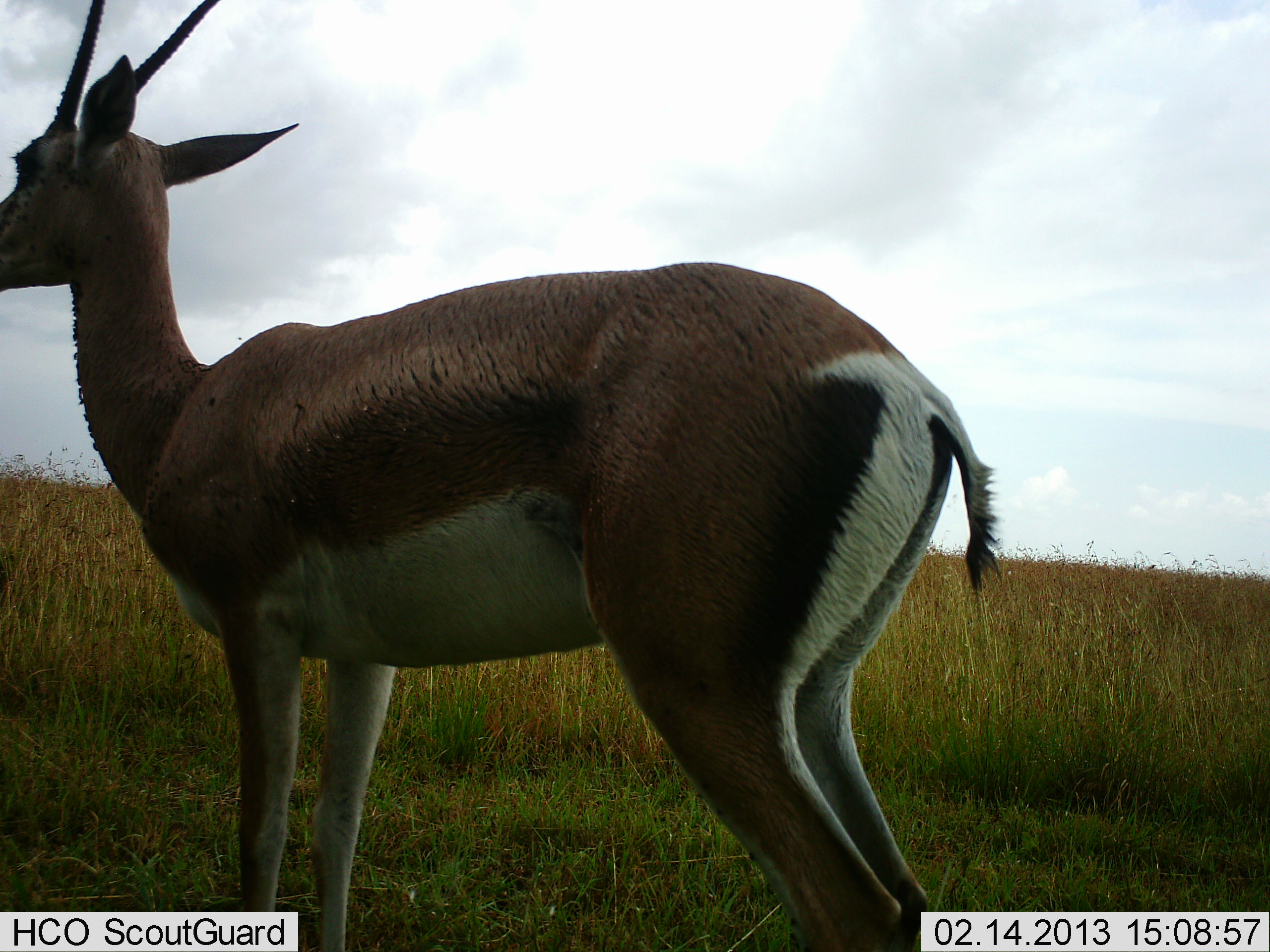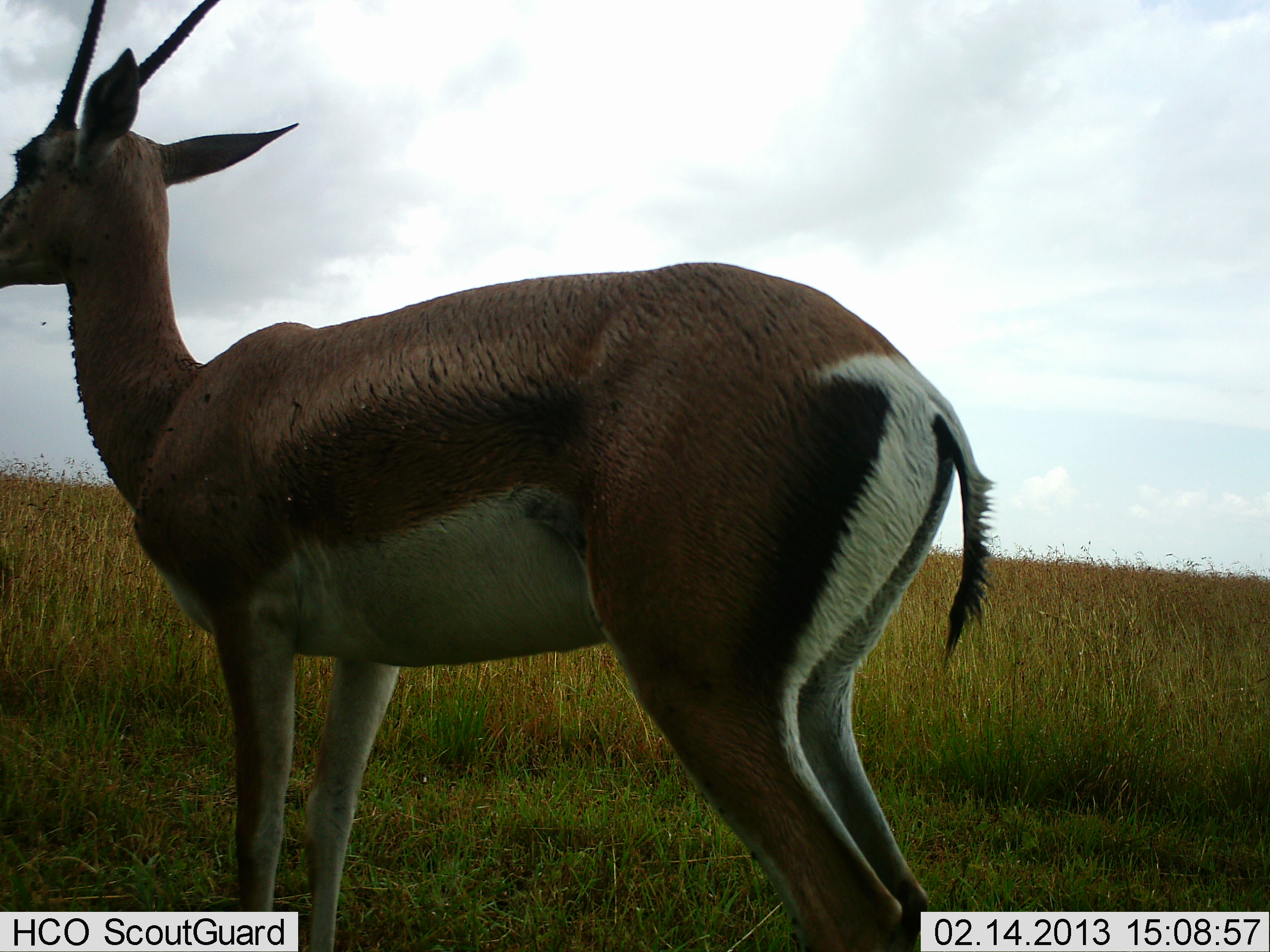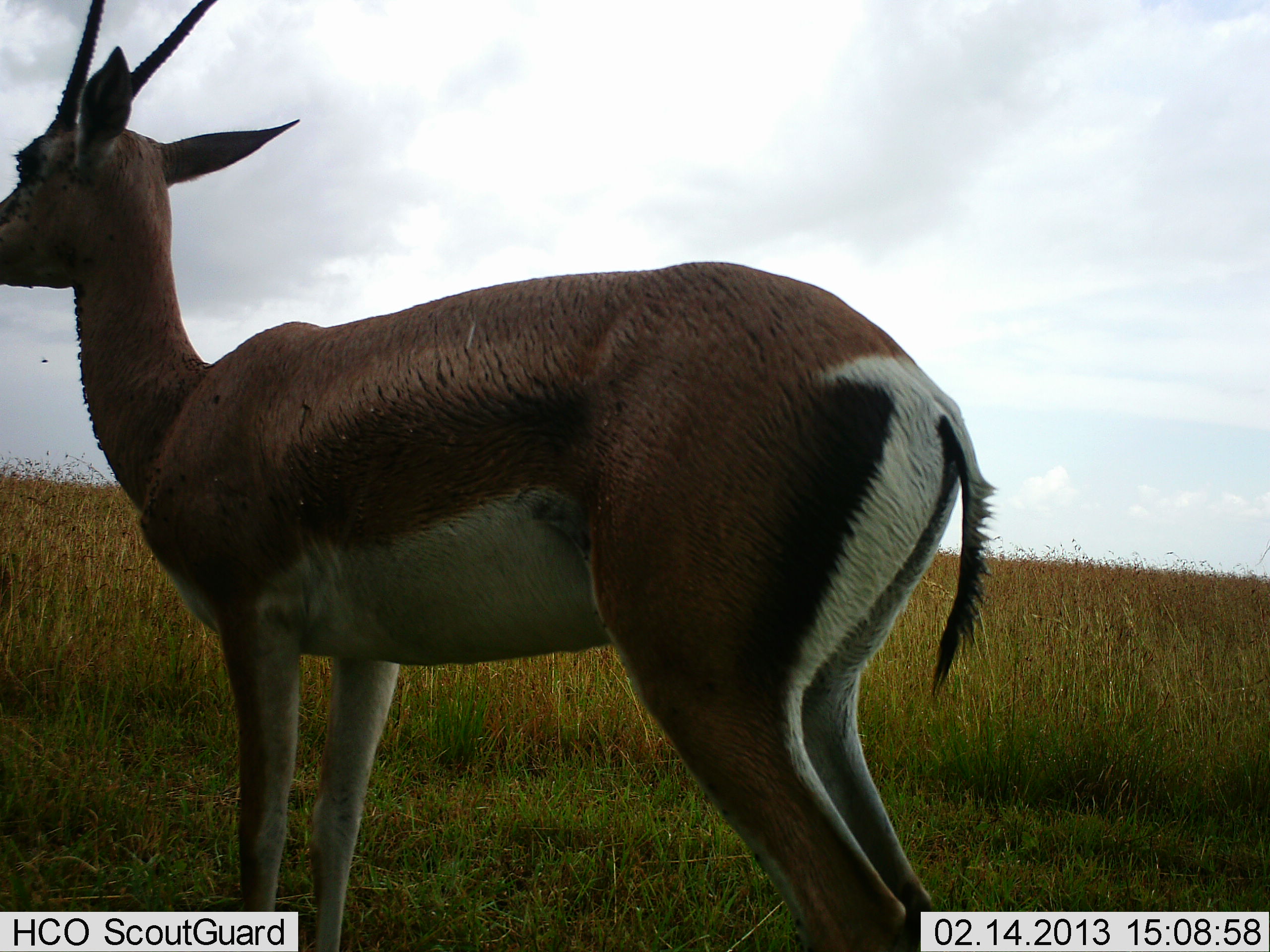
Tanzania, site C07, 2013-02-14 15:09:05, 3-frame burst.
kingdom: Animalia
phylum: Chordata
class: Mammalia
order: Artiodactyla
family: Bovidae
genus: Nanger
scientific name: Nanger granti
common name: grant's gazelle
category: gazellegrants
Gazellegrants (grant's gazelle) (Nanger granti), count 1. Behavior (volunteer vote fractions): standing 100%, resting 3%, moving 3%, interacting 0%. Young present (vote fraction): 6%. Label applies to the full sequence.